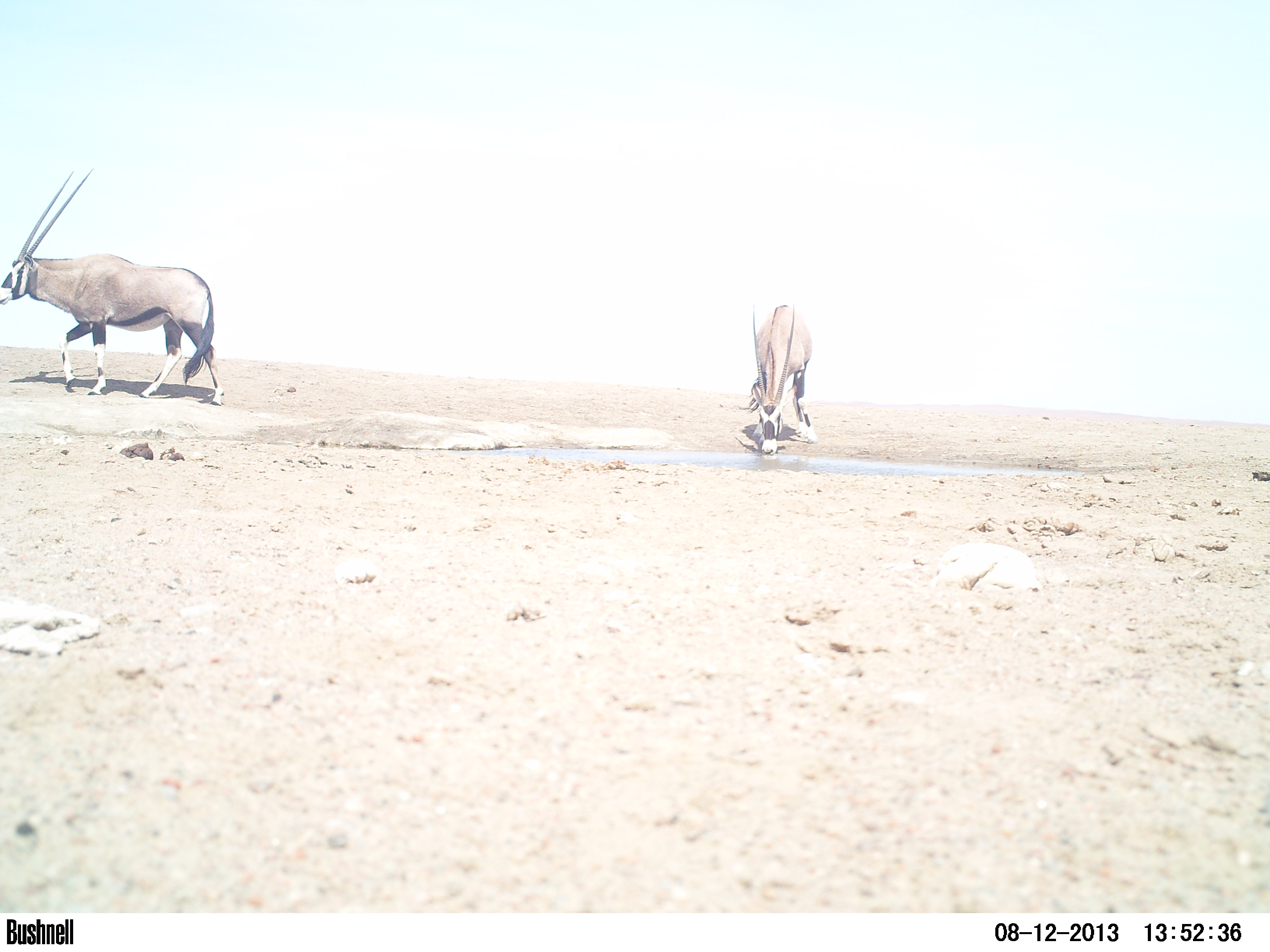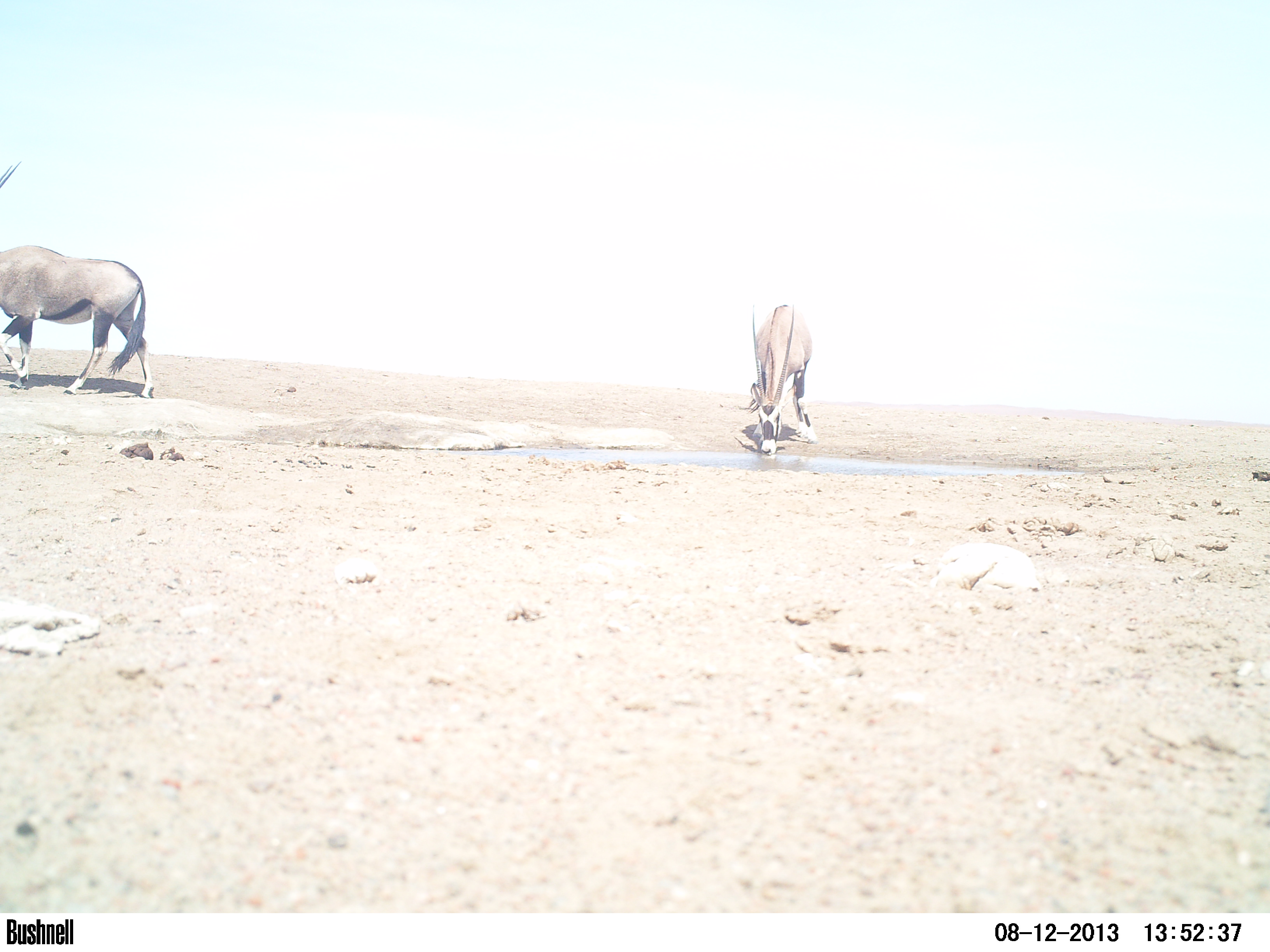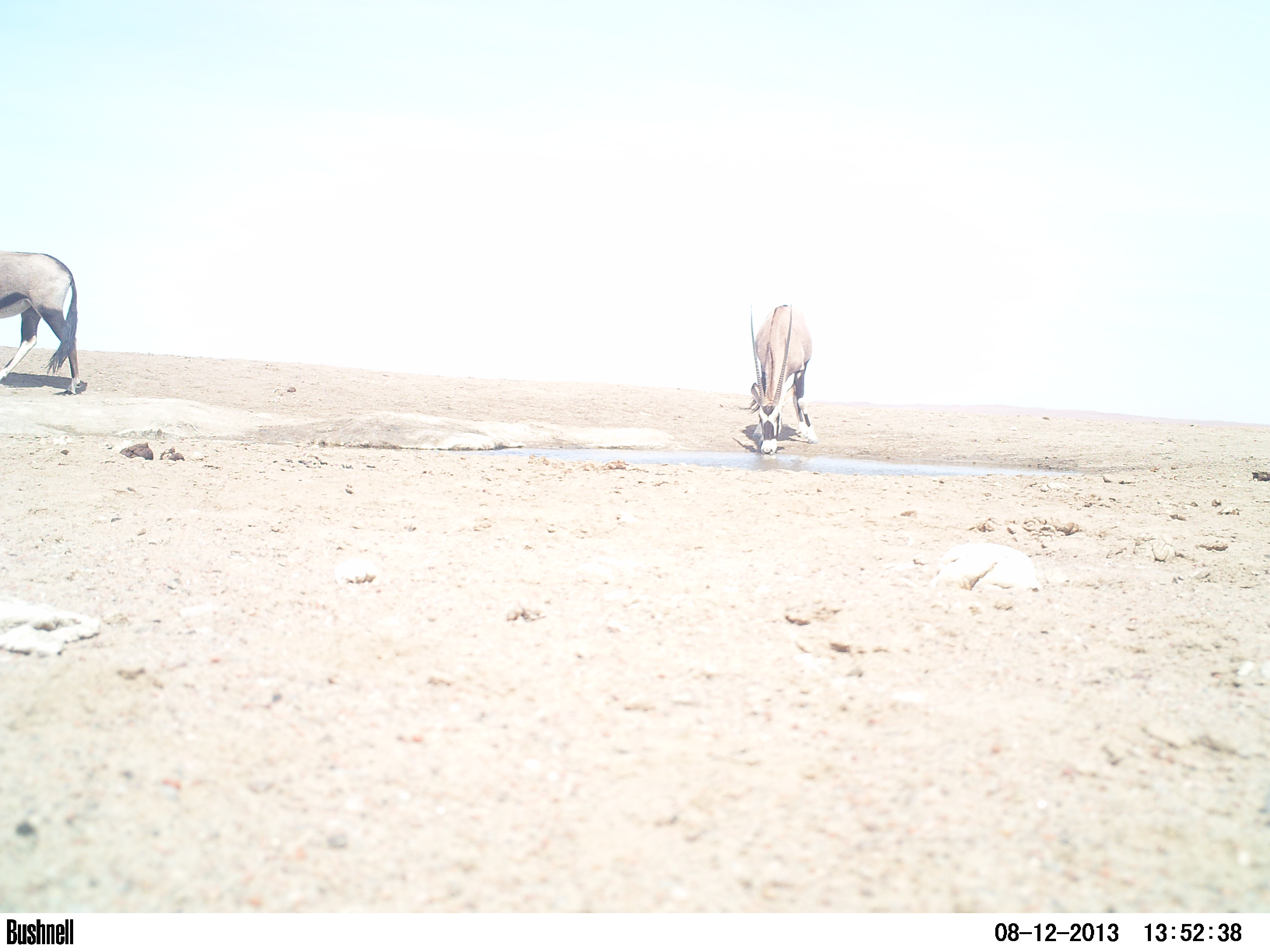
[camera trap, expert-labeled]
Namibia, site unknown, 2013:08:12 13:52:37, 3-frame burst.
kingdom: Animalia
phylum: Chordata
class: Mammalia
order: Artiodactyla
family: Bovidae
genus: Oryx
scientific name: Oryx gazella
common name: gemsbok